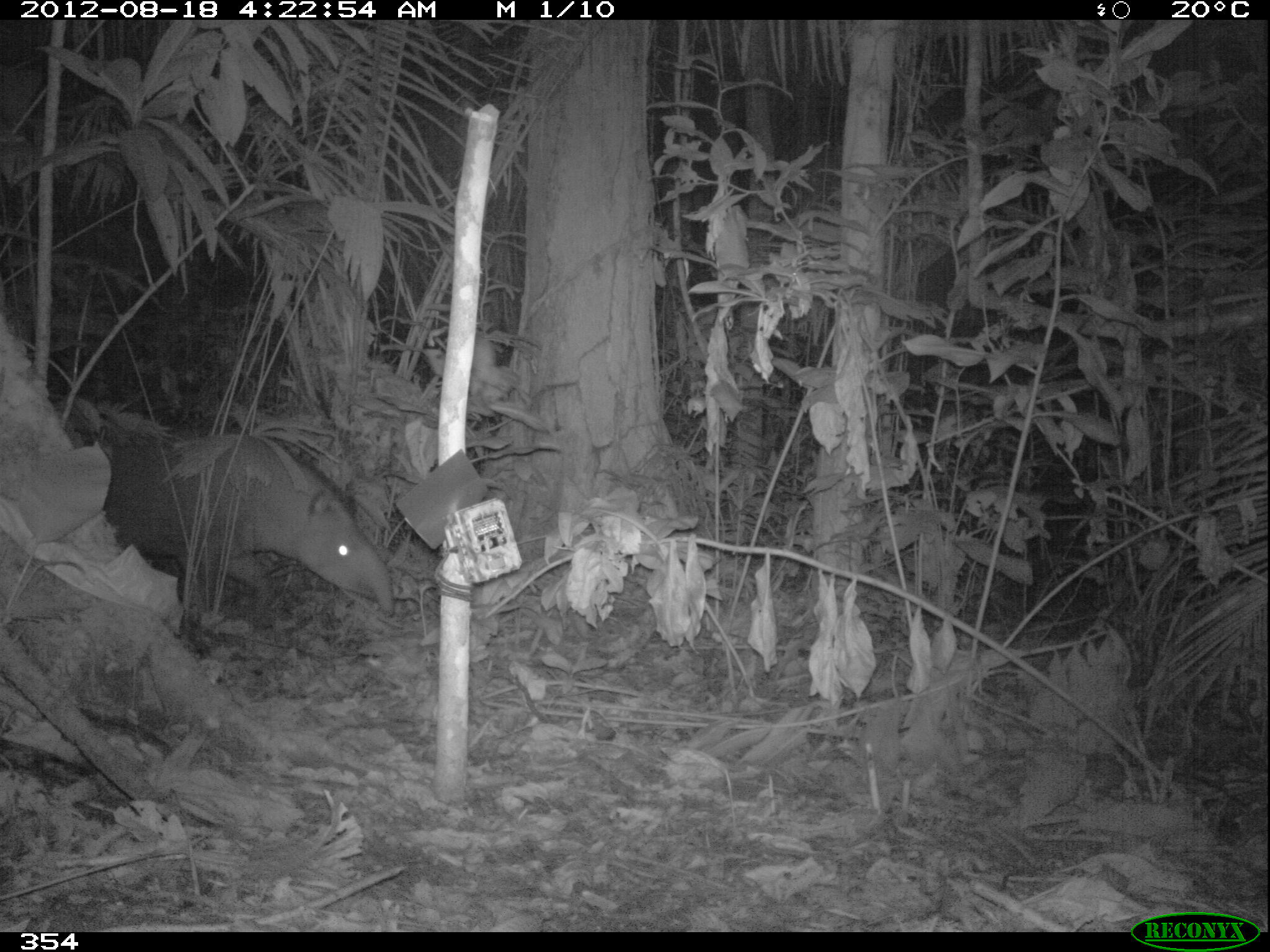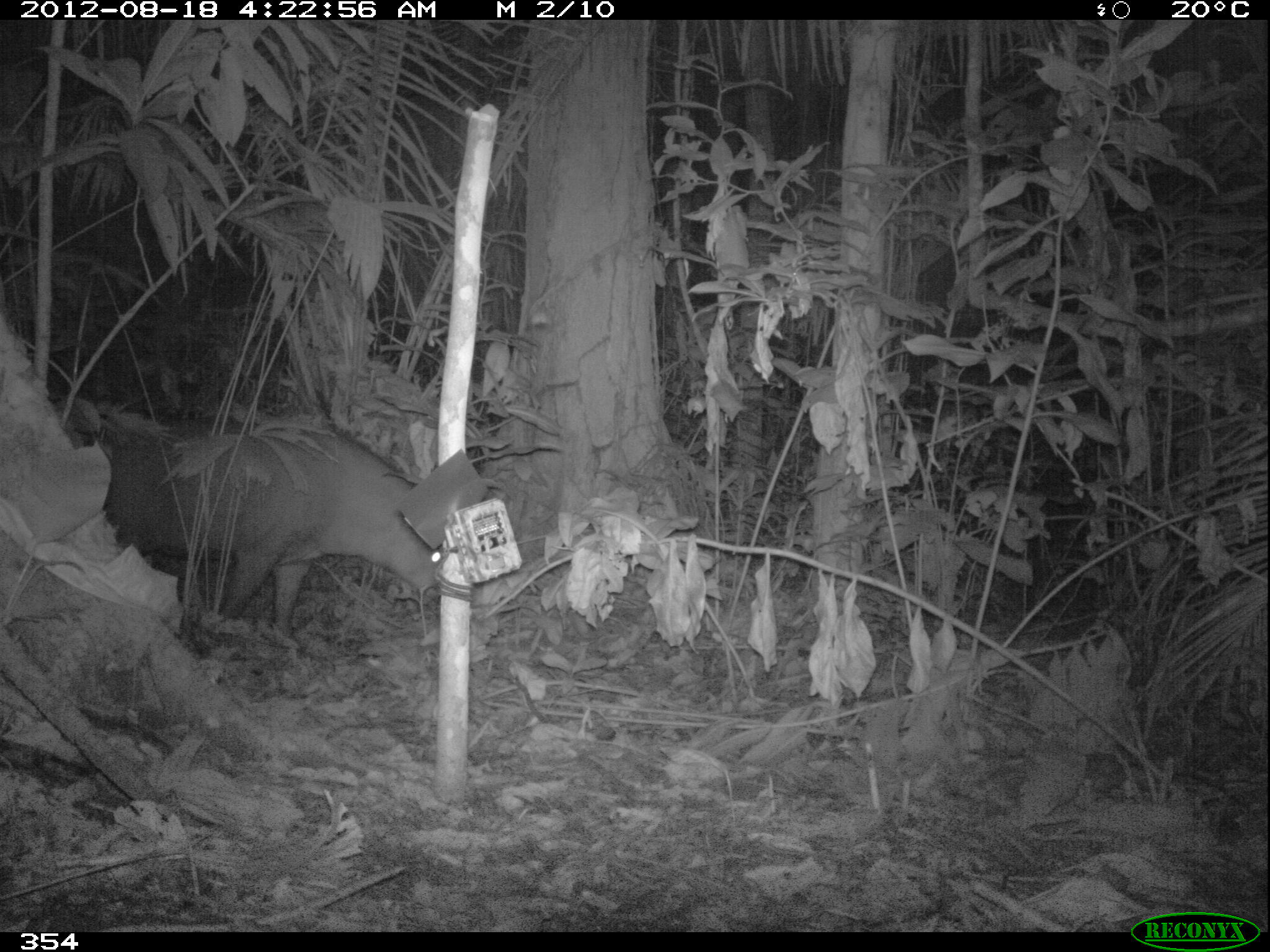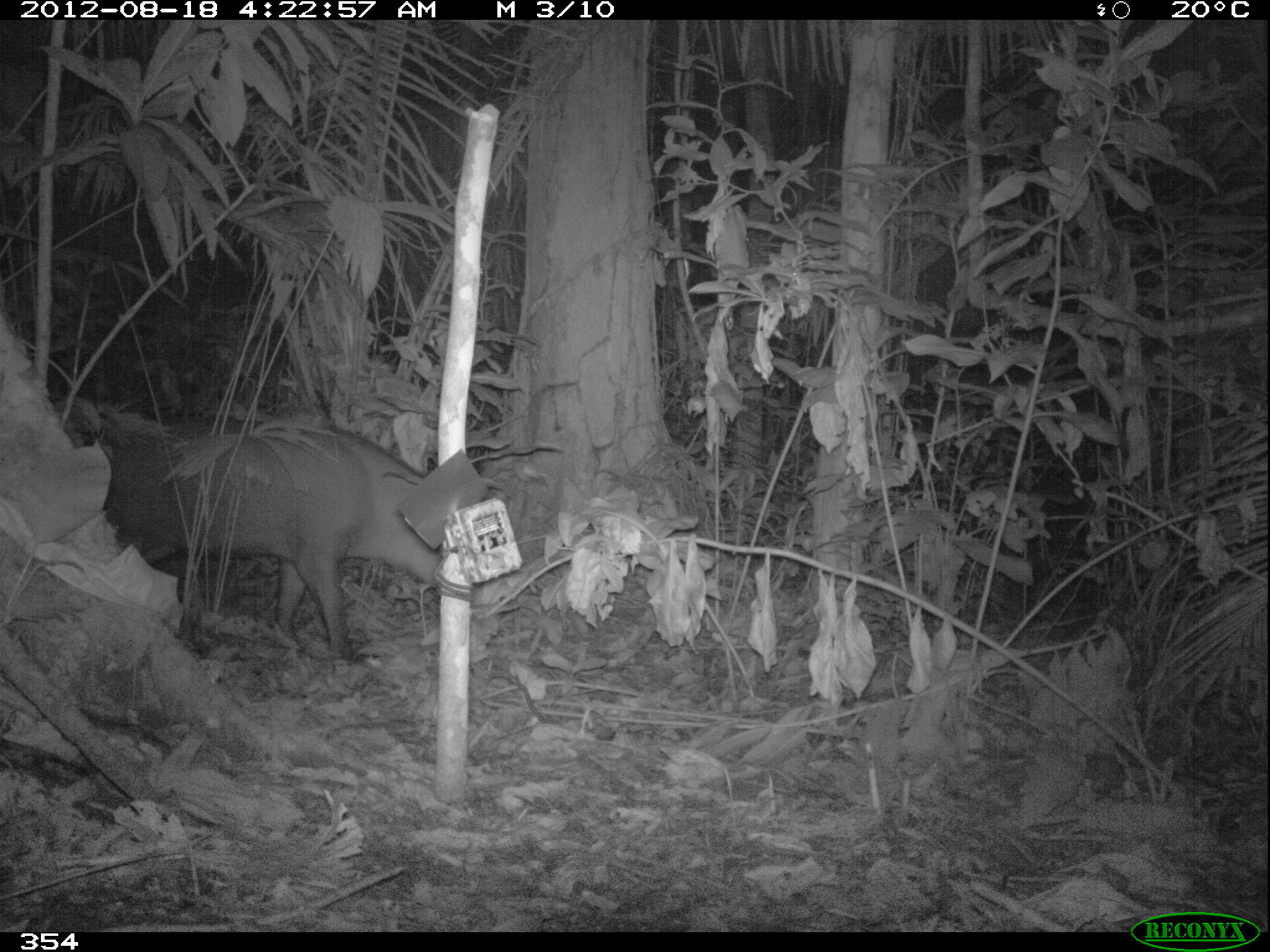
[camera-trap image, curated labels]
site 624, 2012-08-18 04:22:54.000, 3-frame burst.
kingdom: Animalia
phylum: Chordata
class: Mammalia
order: Perissodactyla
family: Tapiridae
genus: Tapirus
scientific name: Tapirus terrestris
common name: south american tapir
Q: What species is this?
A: Tapirus terrestris (south american tapir).